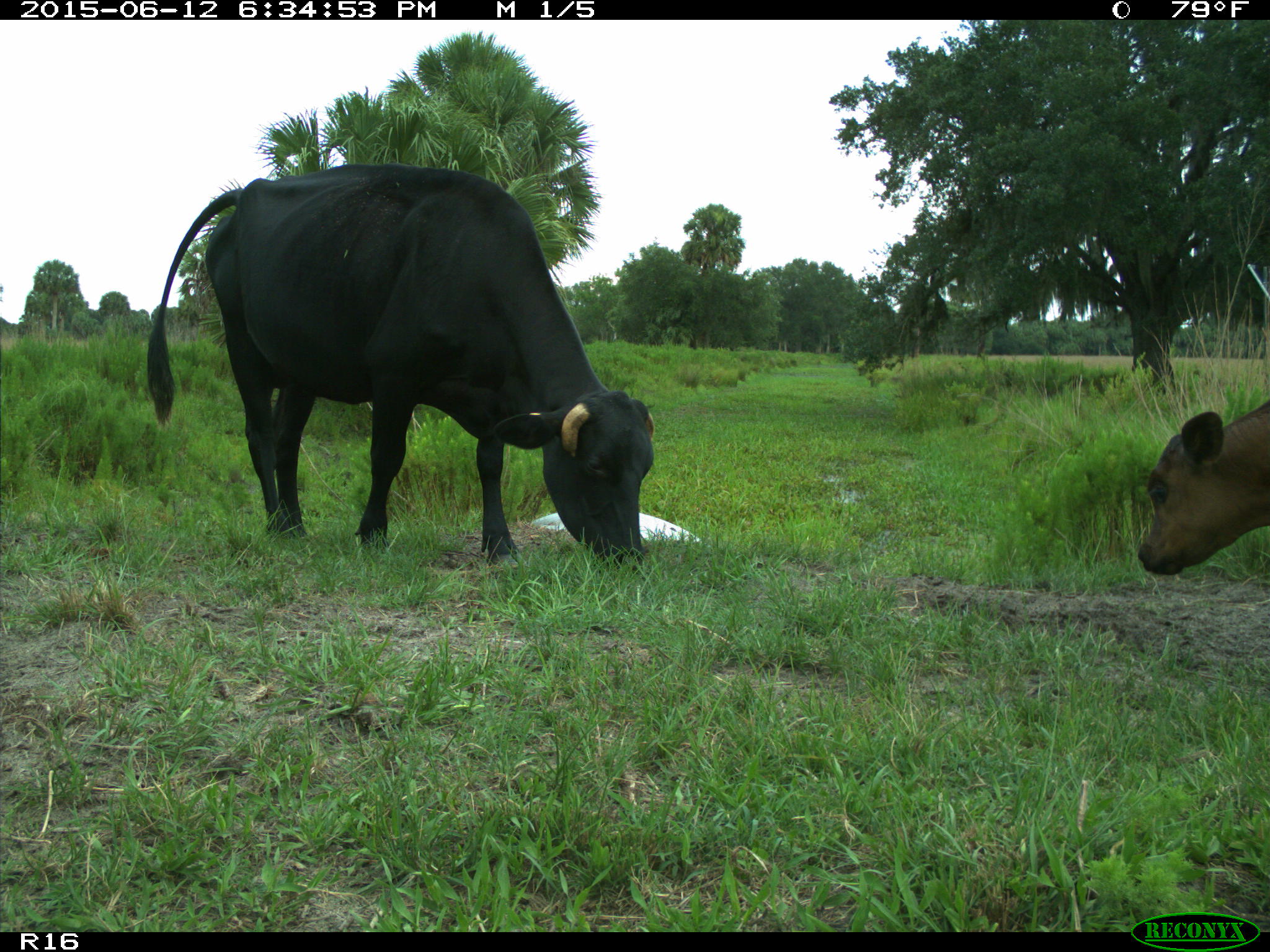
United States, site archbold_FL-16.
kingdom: Animalia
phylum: Chordata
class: Mammalia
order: Artiodactyla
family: Bovidae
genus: Bos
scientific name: Bos taurus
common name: domestic cow